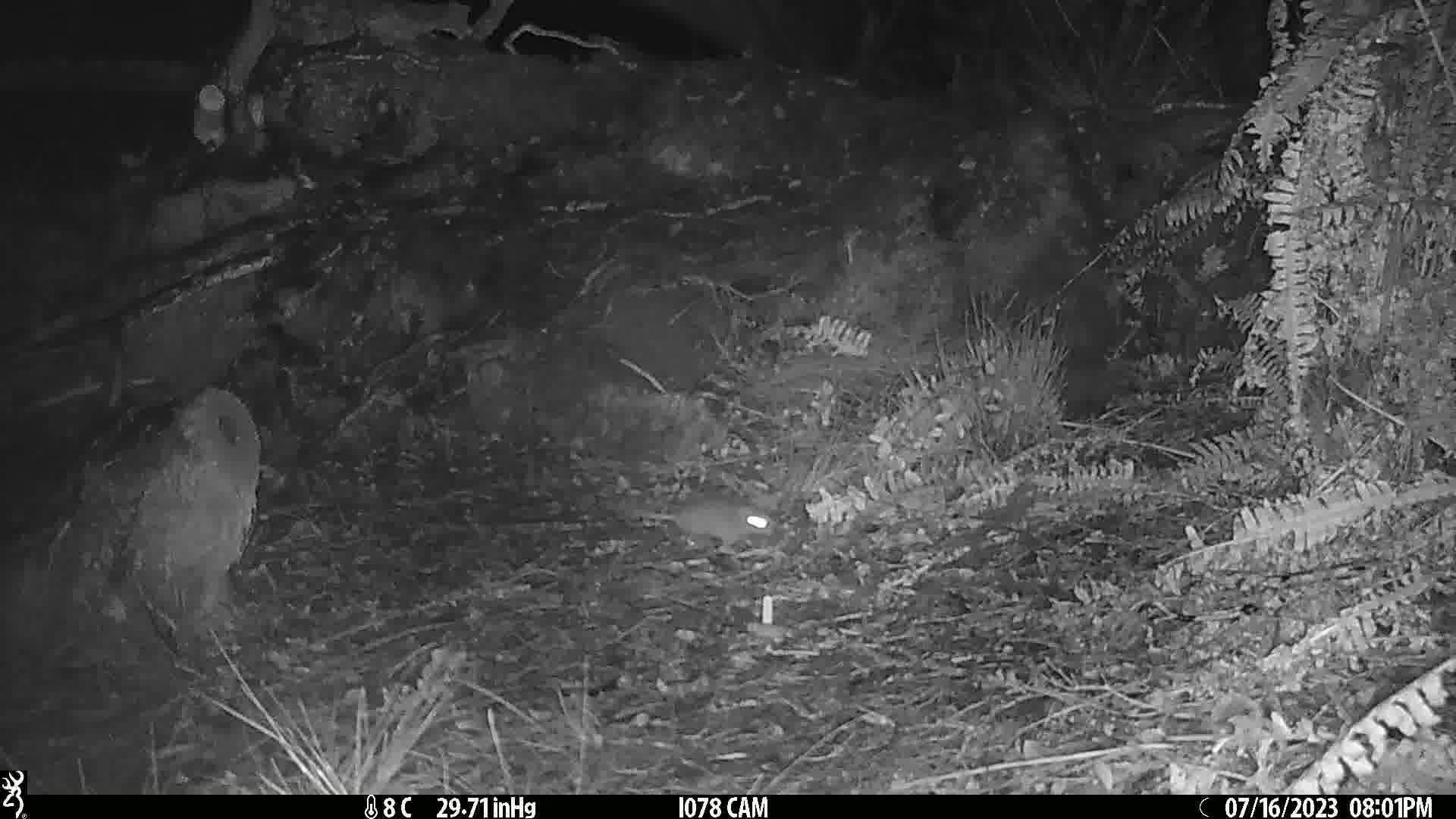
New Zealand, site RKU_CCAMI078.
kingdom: Animalia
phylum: Chordata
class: Mammalia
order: Rodentia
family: Muridae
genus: Rattus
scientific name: Rattus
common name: rat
Rat (Rattus).